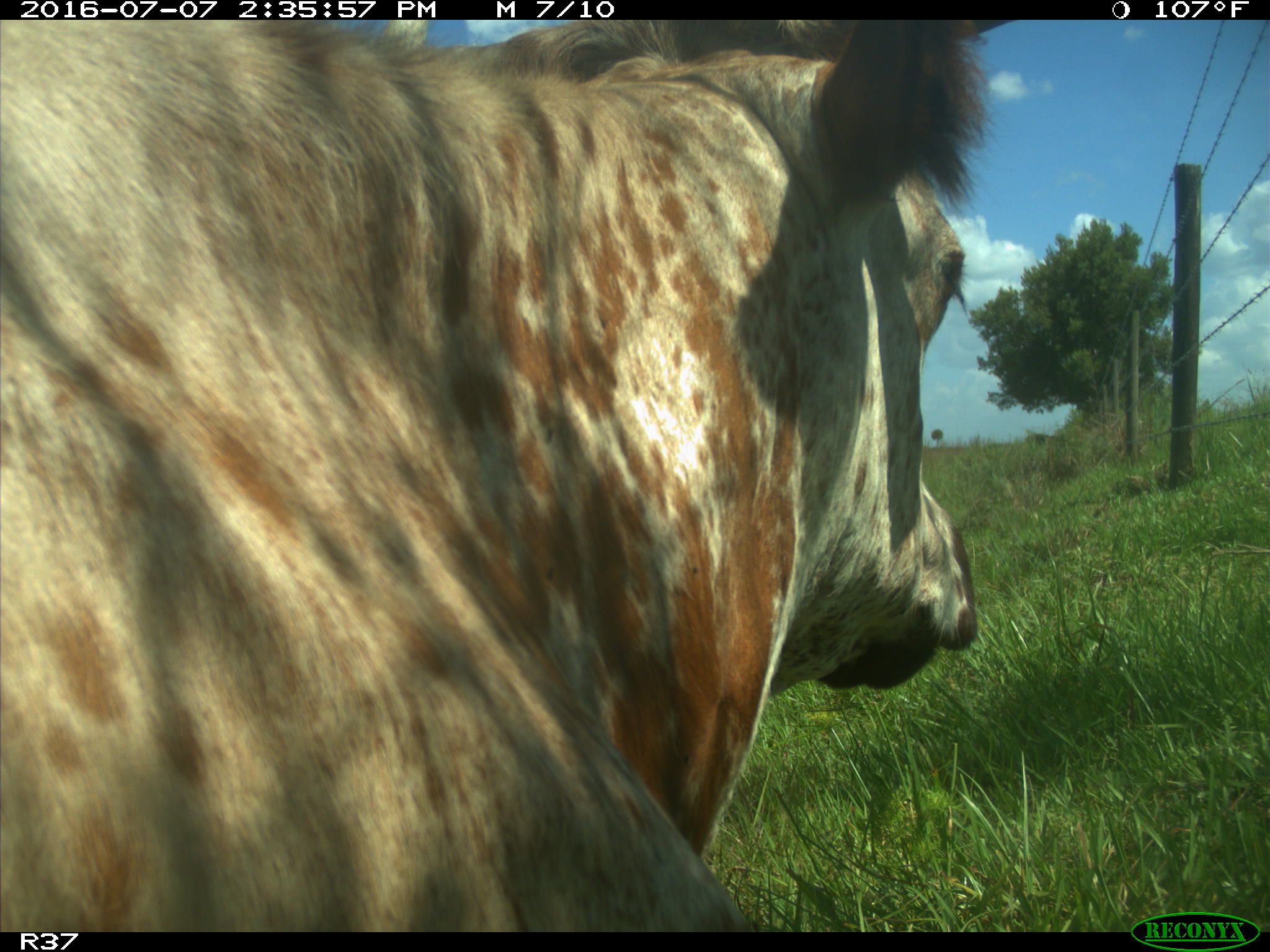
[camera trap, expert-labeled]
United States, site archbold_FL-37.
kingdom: Animalia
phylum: Chordata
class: Mammalia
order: Artiodactyla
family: Bovidae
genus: Bos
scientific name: Bos taurus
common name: domestic cow